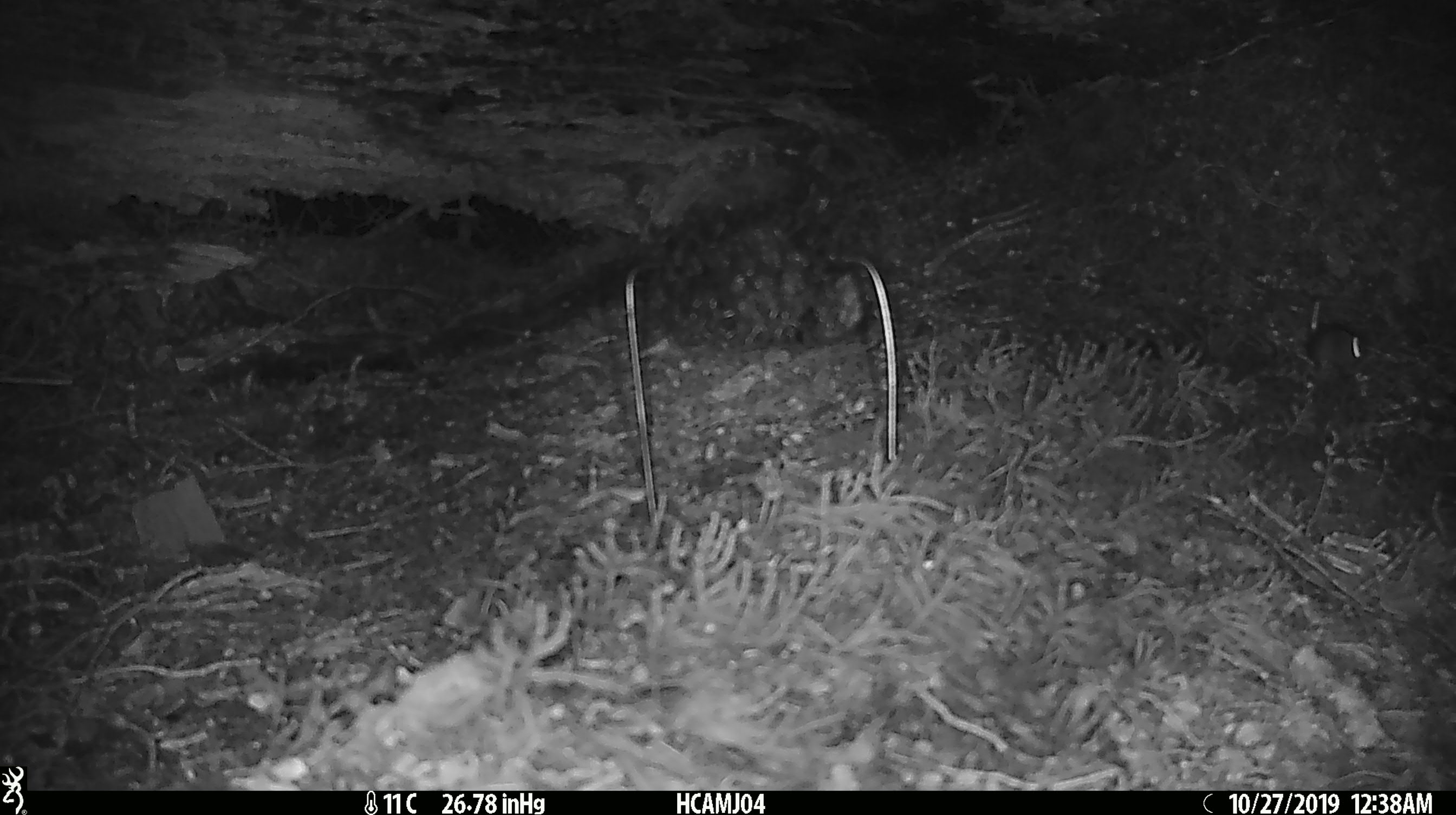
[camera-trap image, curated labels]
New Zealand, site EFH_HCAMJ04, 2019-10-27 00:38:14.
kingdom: Animalia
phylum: Chordata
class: Mammalia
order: Rodentia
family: Muridae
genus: Mus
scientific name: Mus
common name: mouse